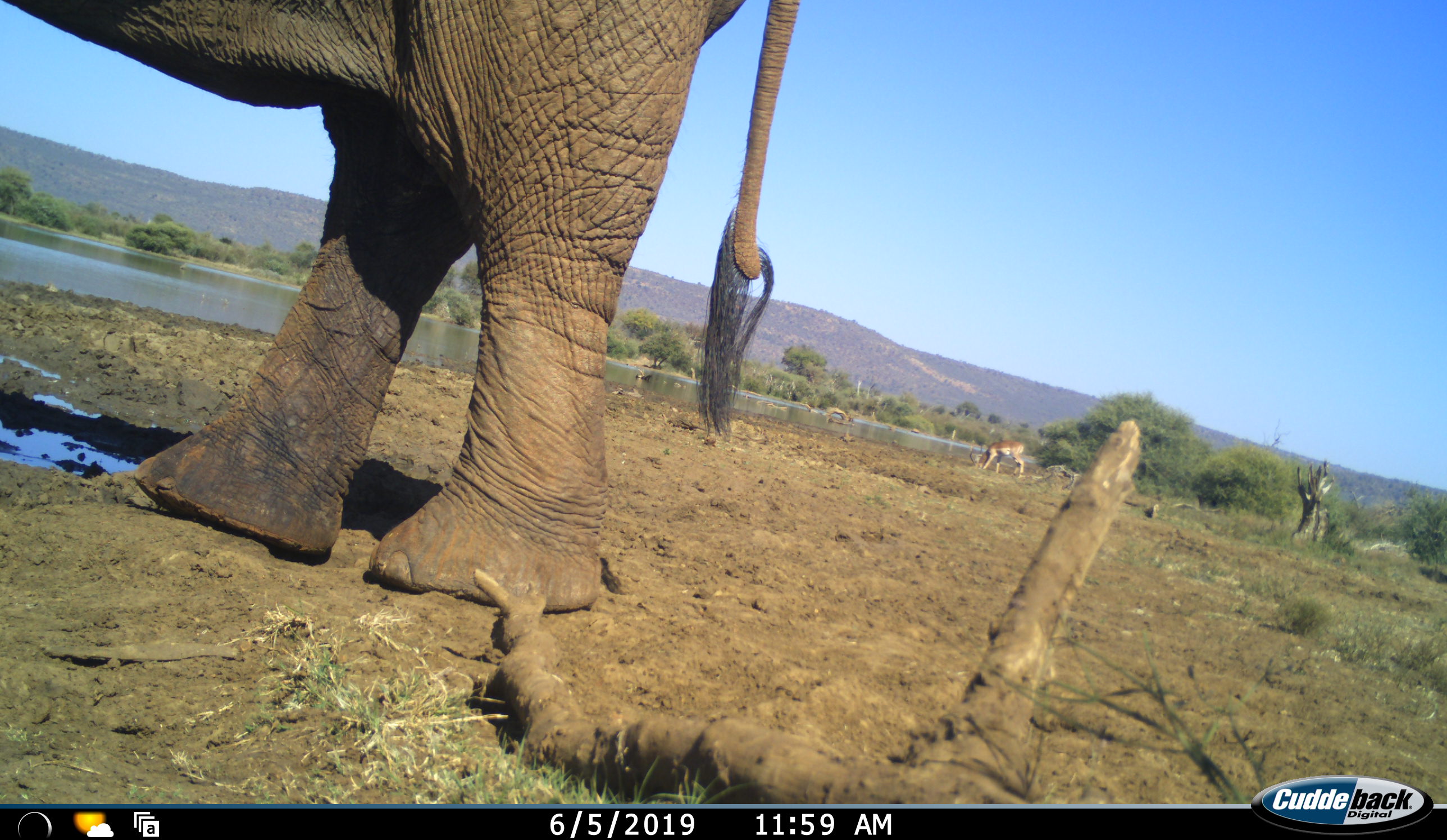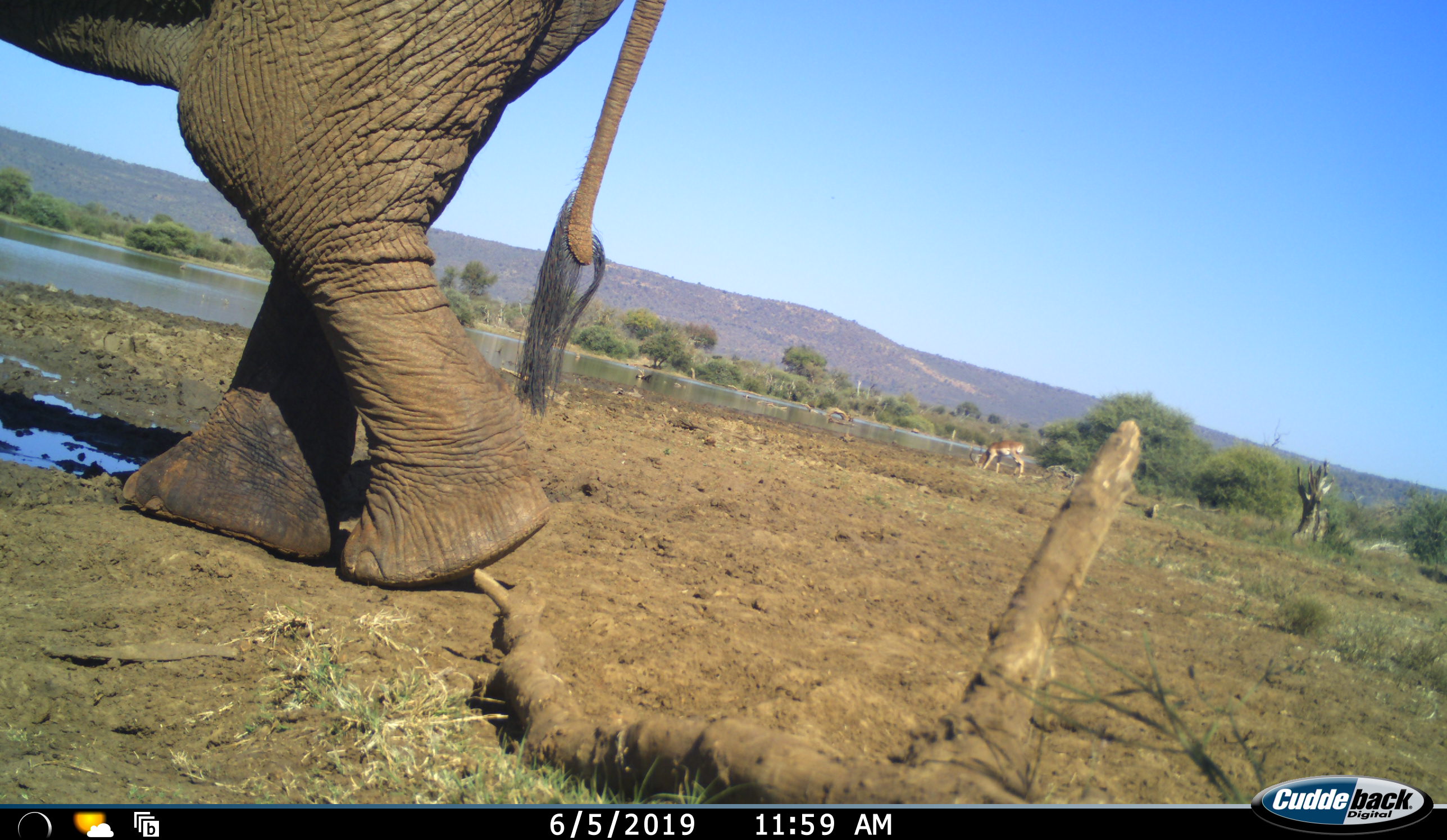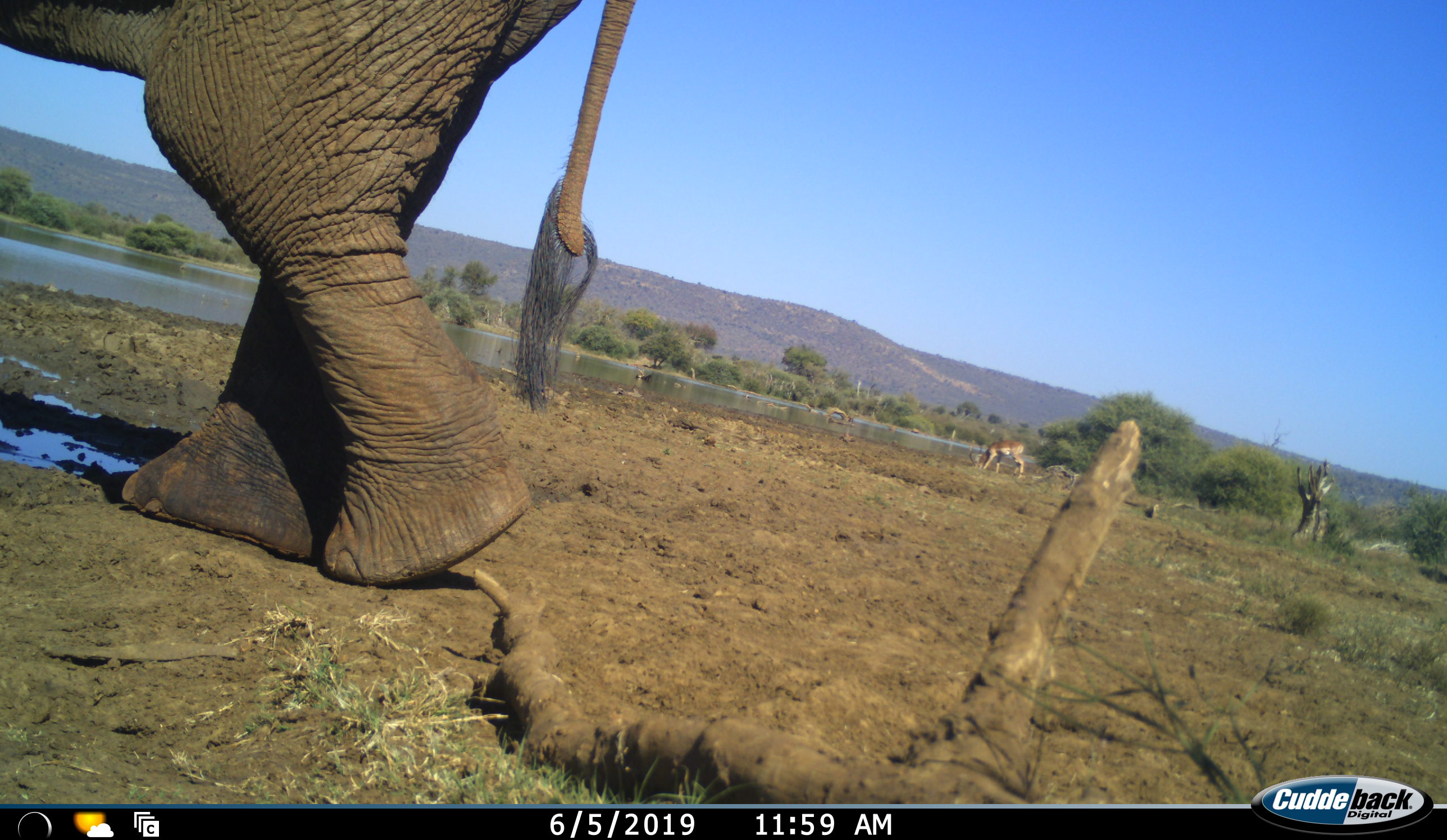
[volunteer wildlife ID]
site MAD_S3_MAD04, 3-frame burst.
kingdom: Animalia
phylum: Chordata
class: Mammalia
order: Proboscidea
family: Elephantidae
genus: Loxodonta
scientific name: Loxodonta africana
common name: african bush elephant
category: elephant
Elephant (african bush elephant) (Loxodonta africana), count 1. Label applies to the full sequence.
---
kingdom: Animalia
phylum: Chordata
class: Mammalia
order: Artiodactyla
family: Bovidae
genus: Aepyceros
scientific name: Aepyceros melampus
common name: impala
Impala (Aepyceros melampus), count 1. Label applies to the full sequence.